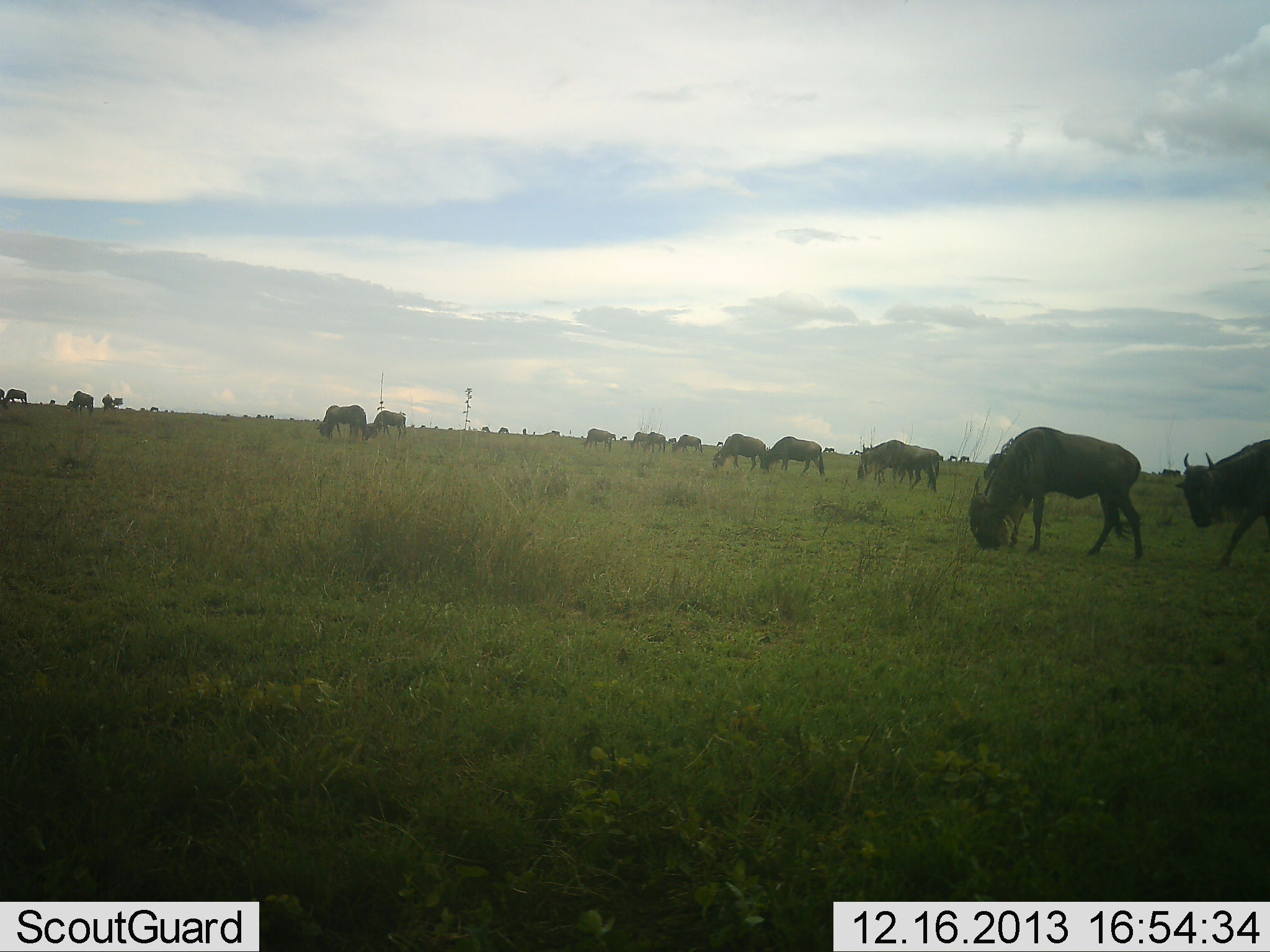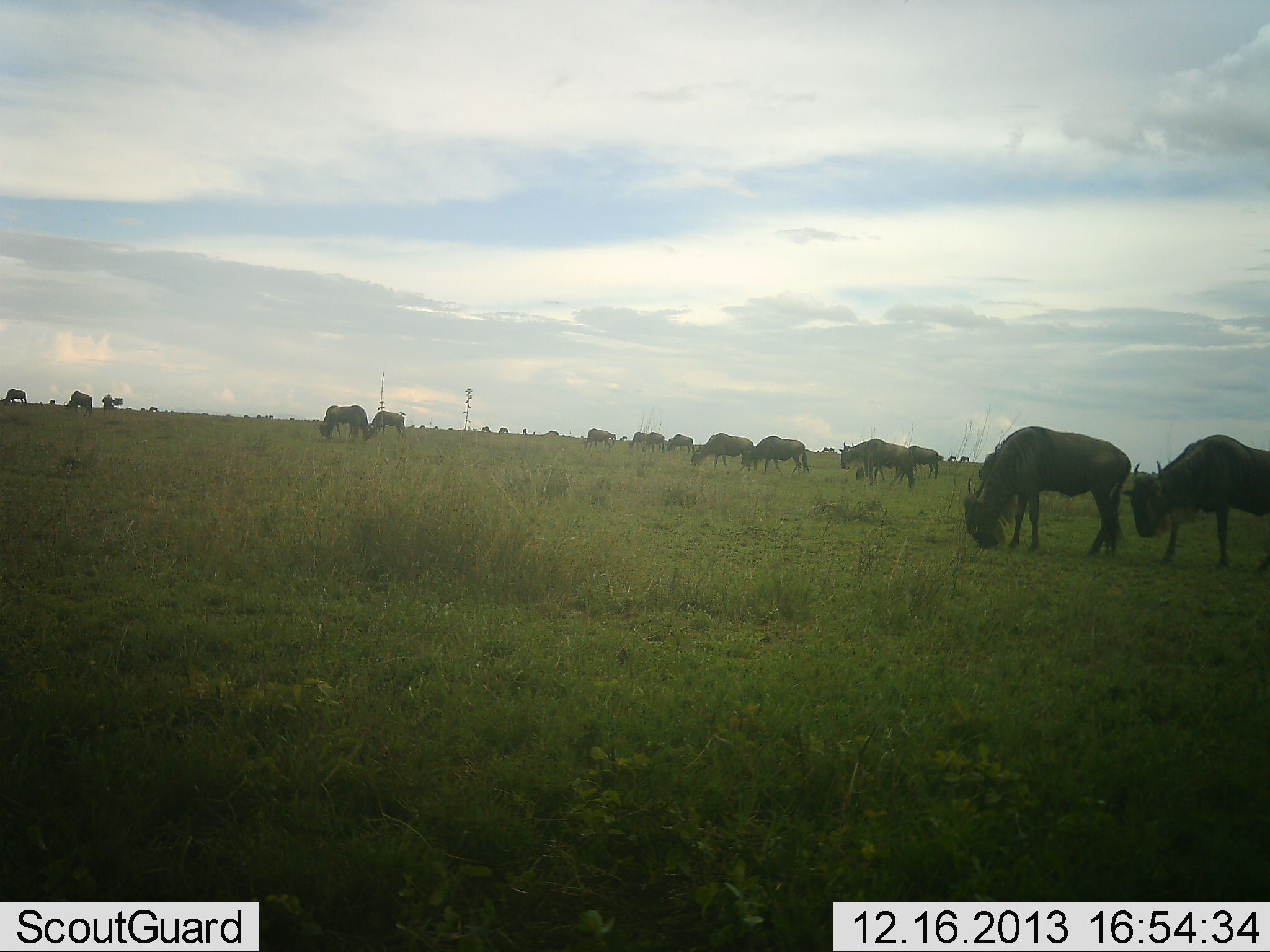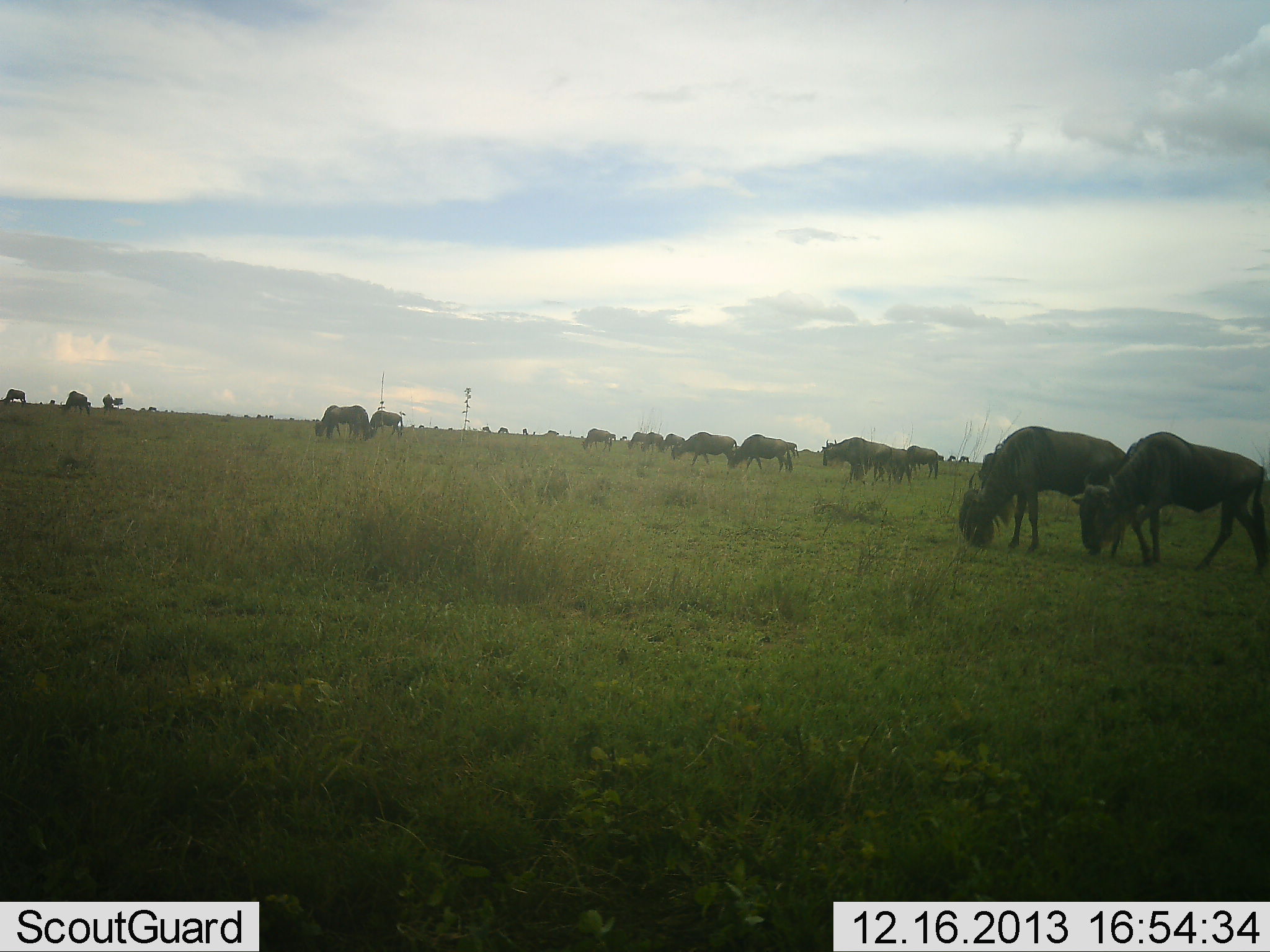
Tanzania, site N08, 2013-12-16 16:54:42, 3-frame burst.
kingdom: Animalia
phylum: Chordata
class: Mammalia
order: Artiodactyla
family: Bovidae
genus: Connochaetes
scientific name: Connochaetes taurinus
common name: blue wildebeest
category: wildebeest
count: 11-50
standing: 30%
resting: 10%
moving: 40%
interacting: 0%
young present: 0%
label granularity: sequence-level